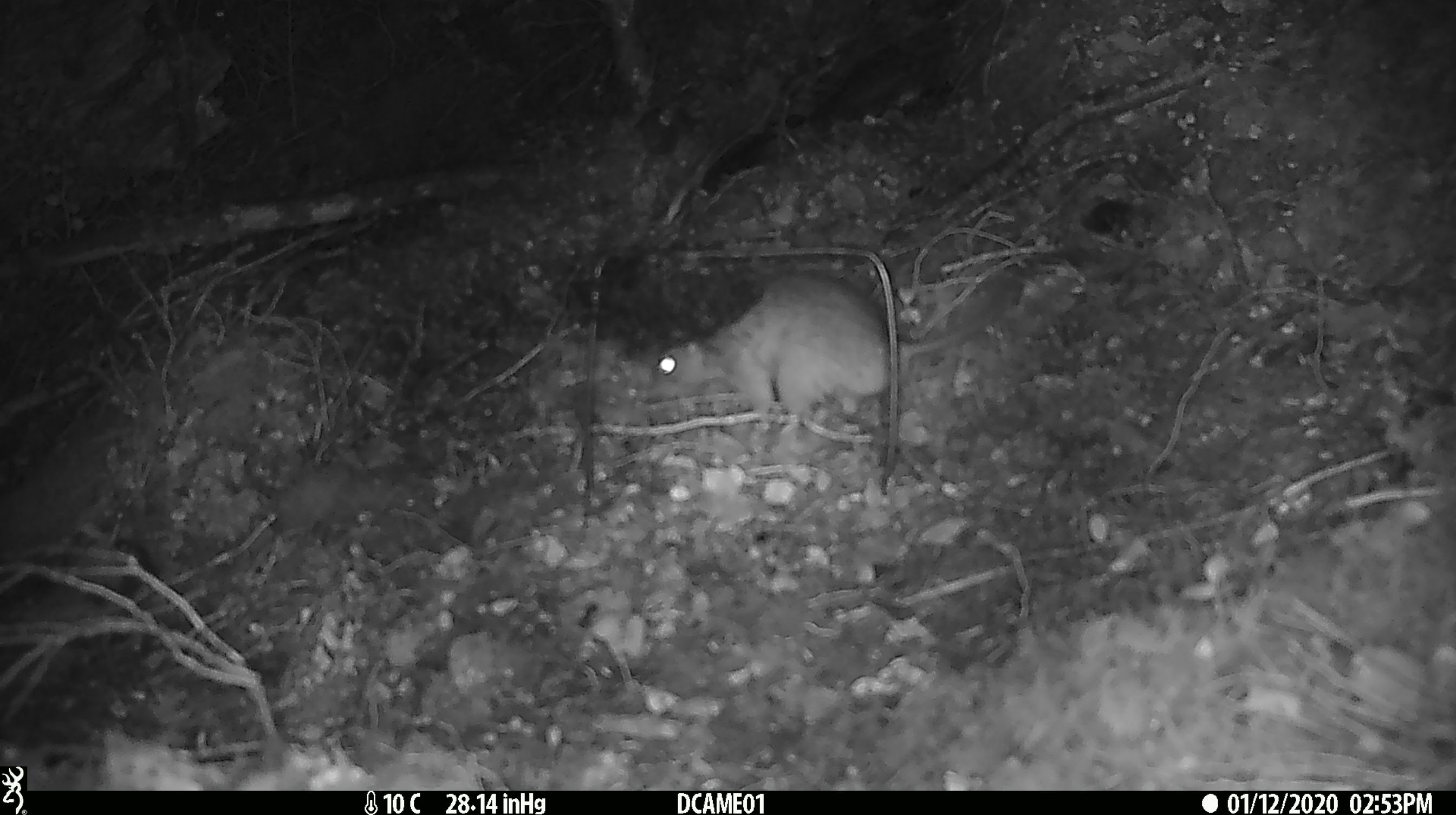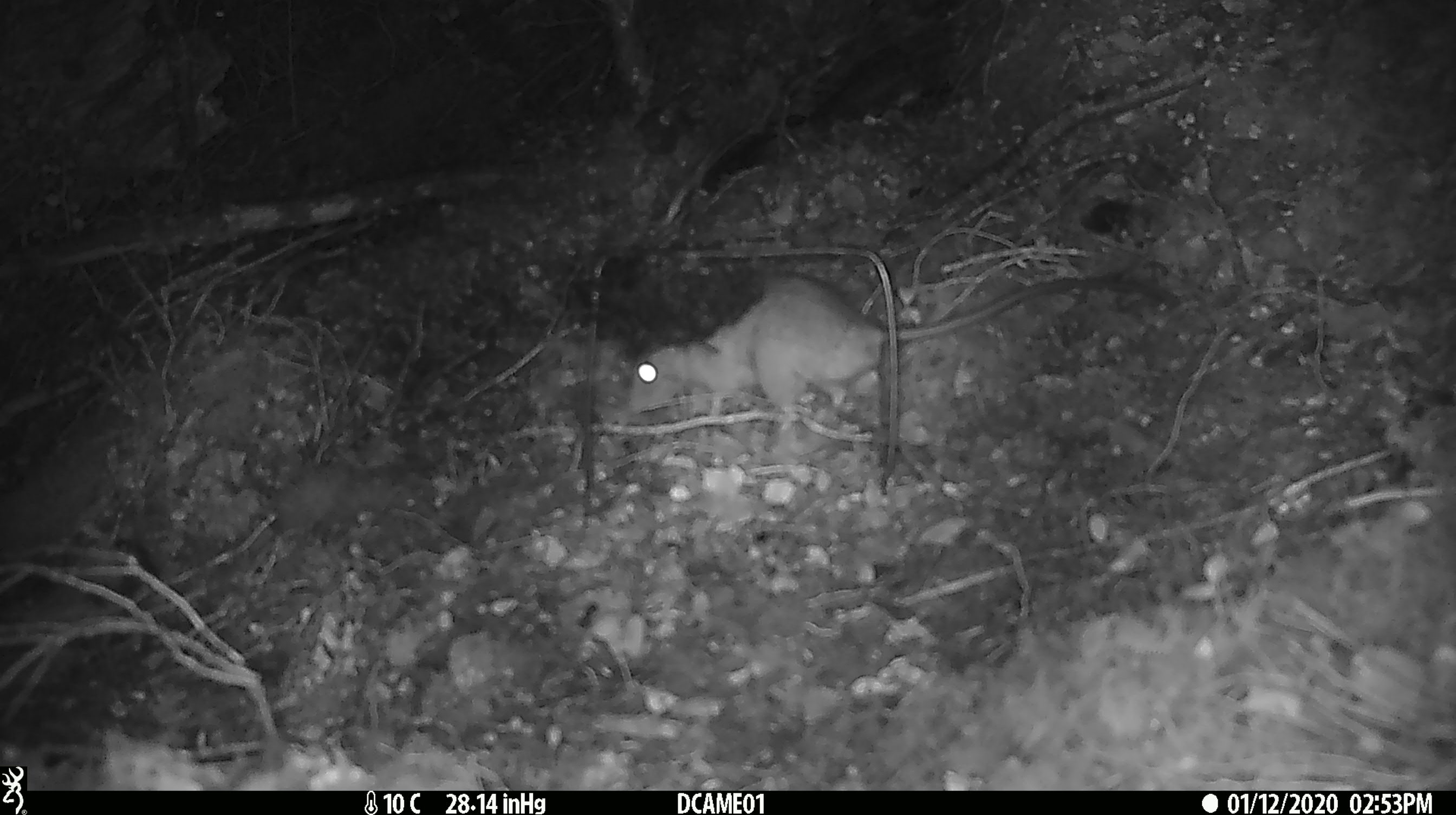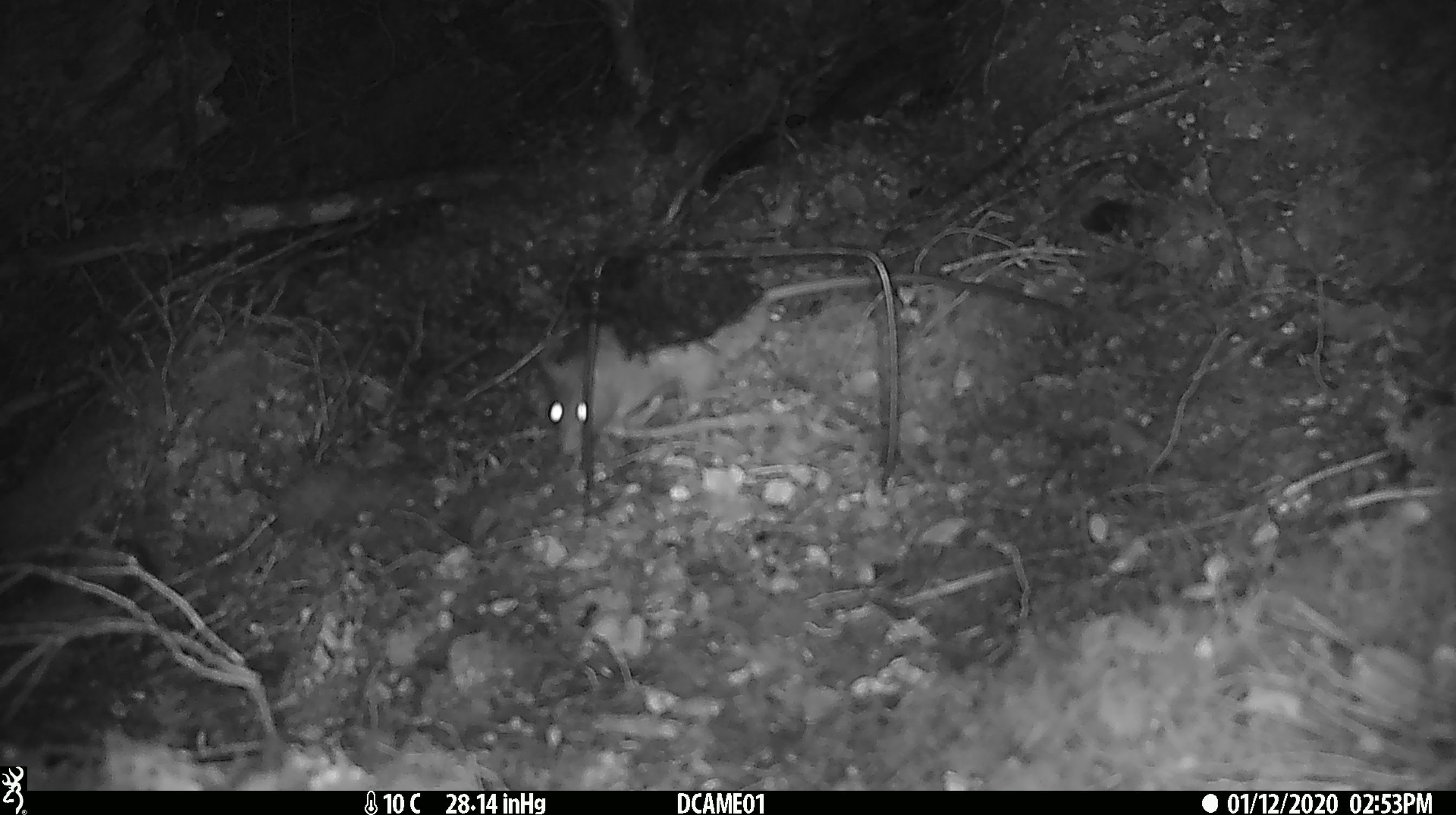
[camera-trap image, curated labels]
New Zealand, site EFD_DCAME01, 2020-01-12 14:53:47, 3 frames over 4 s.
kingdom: Animalia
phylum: Chordata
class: Mammalia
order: Rodentia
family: Muridae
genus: Rattus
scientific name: Rattus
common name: rat